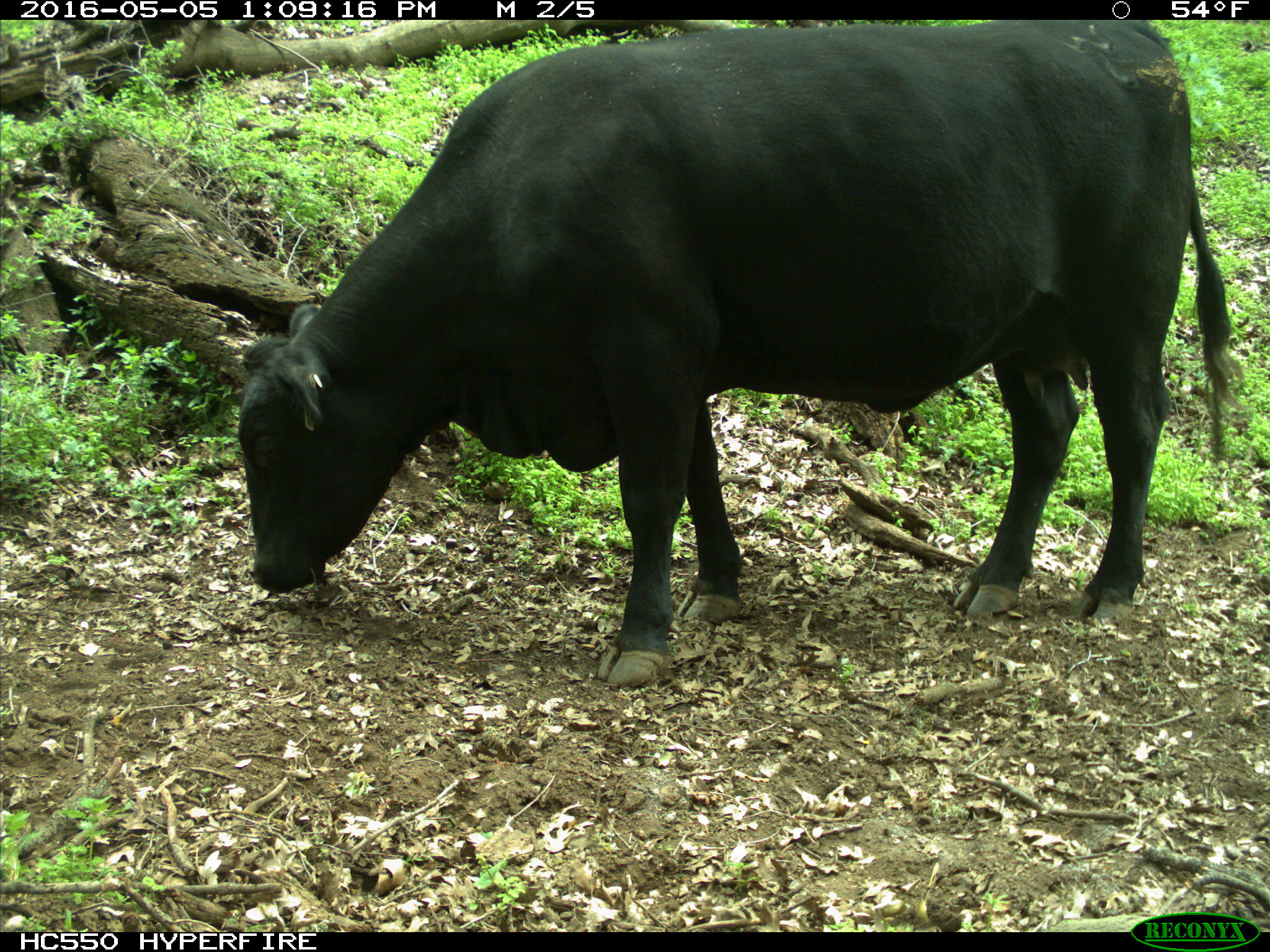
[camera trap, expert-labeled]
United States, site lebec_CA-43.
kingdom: Animalia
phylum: Chordata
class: Mammalia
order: Artiodactyla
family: Bovidae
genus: Bos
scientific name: Bos taurus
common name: domestic cow